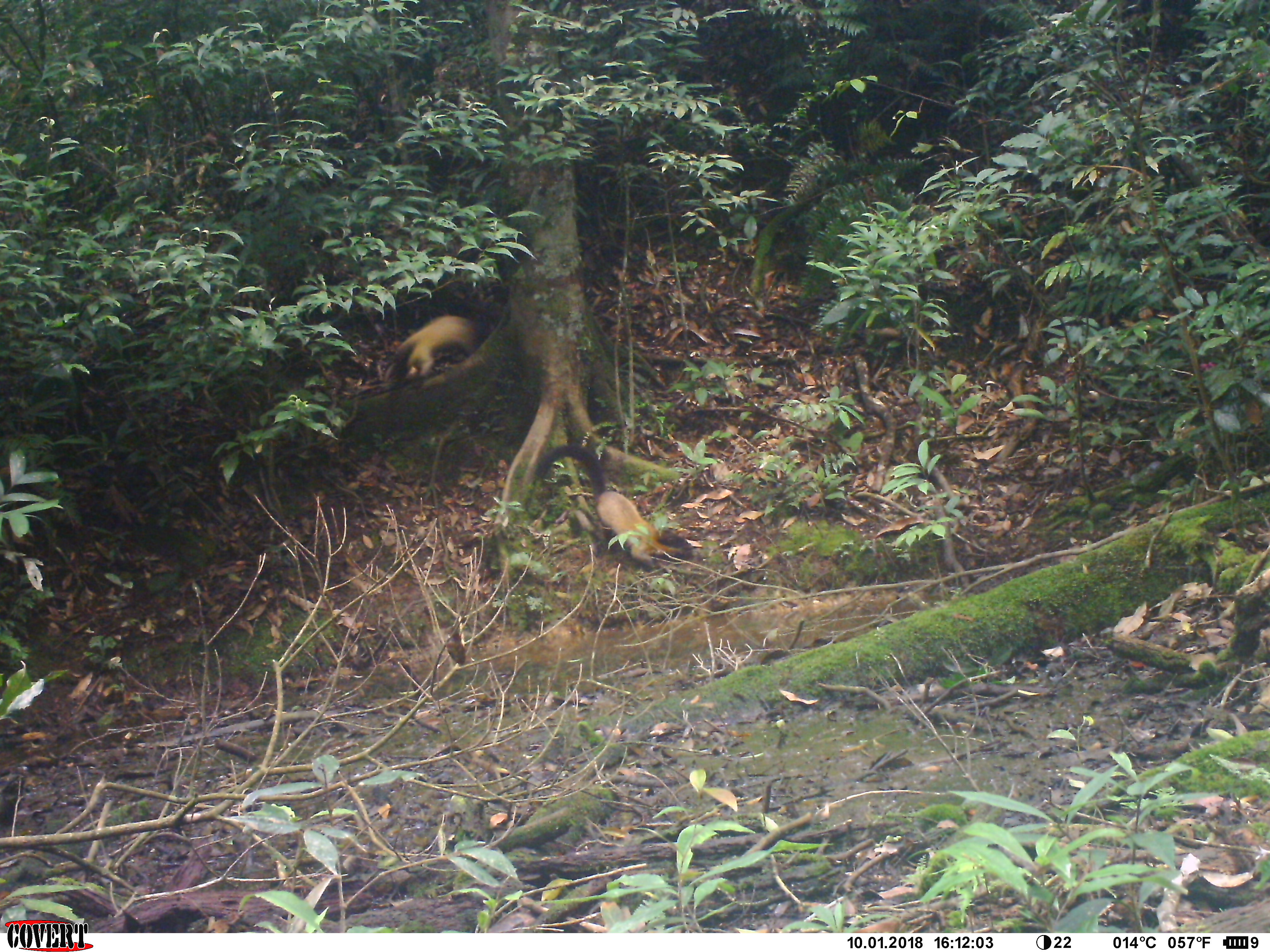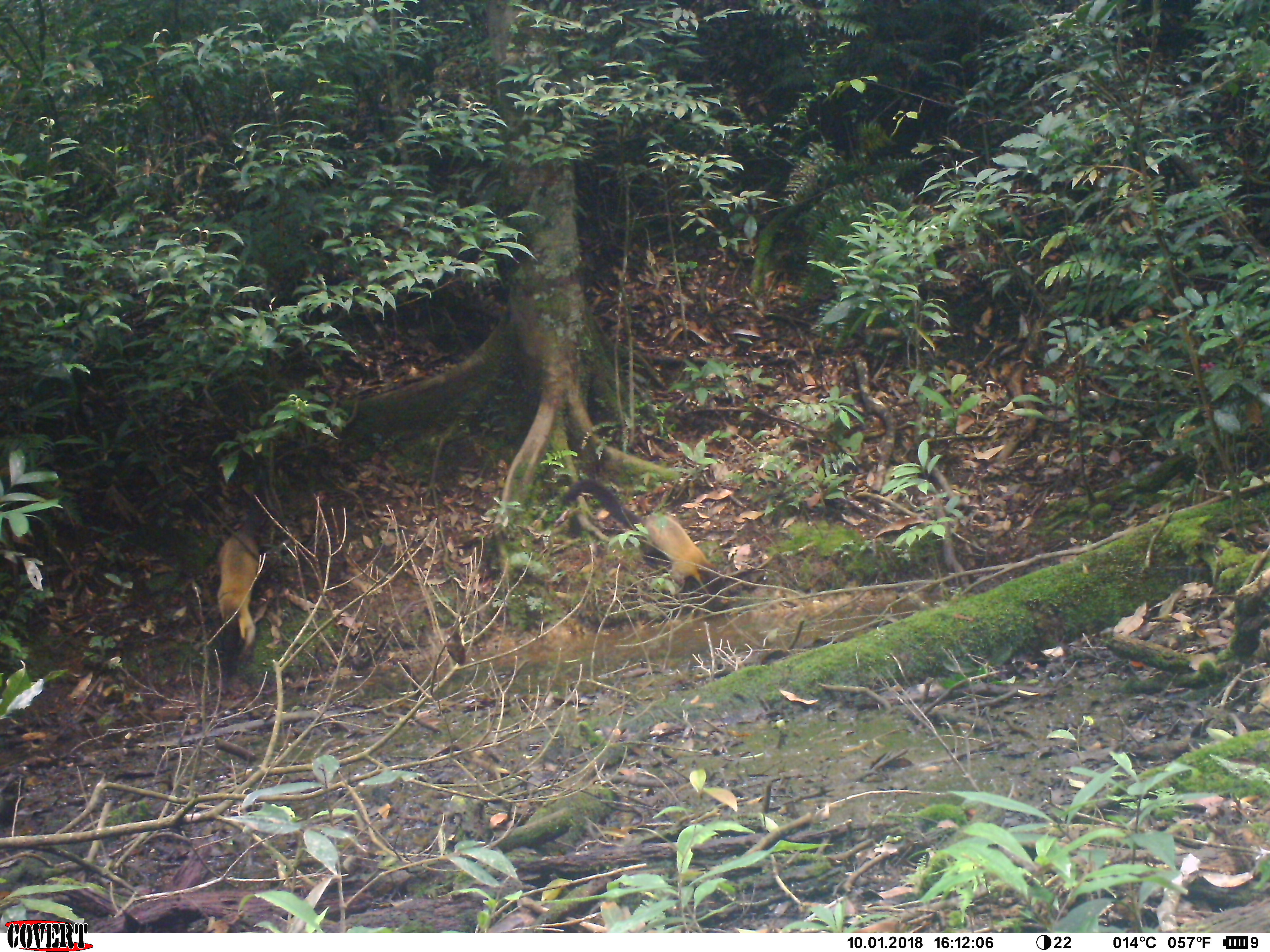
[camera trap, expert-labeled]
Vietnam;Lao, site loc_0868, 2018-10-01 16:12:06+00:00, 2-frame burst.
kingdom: Animalia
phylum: Chordata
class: Mammalia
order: Carnivora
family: Mustelidae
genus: Martes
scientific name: Martes flavigula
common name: yellow-throated marten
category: yellow throated marten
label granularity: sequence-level